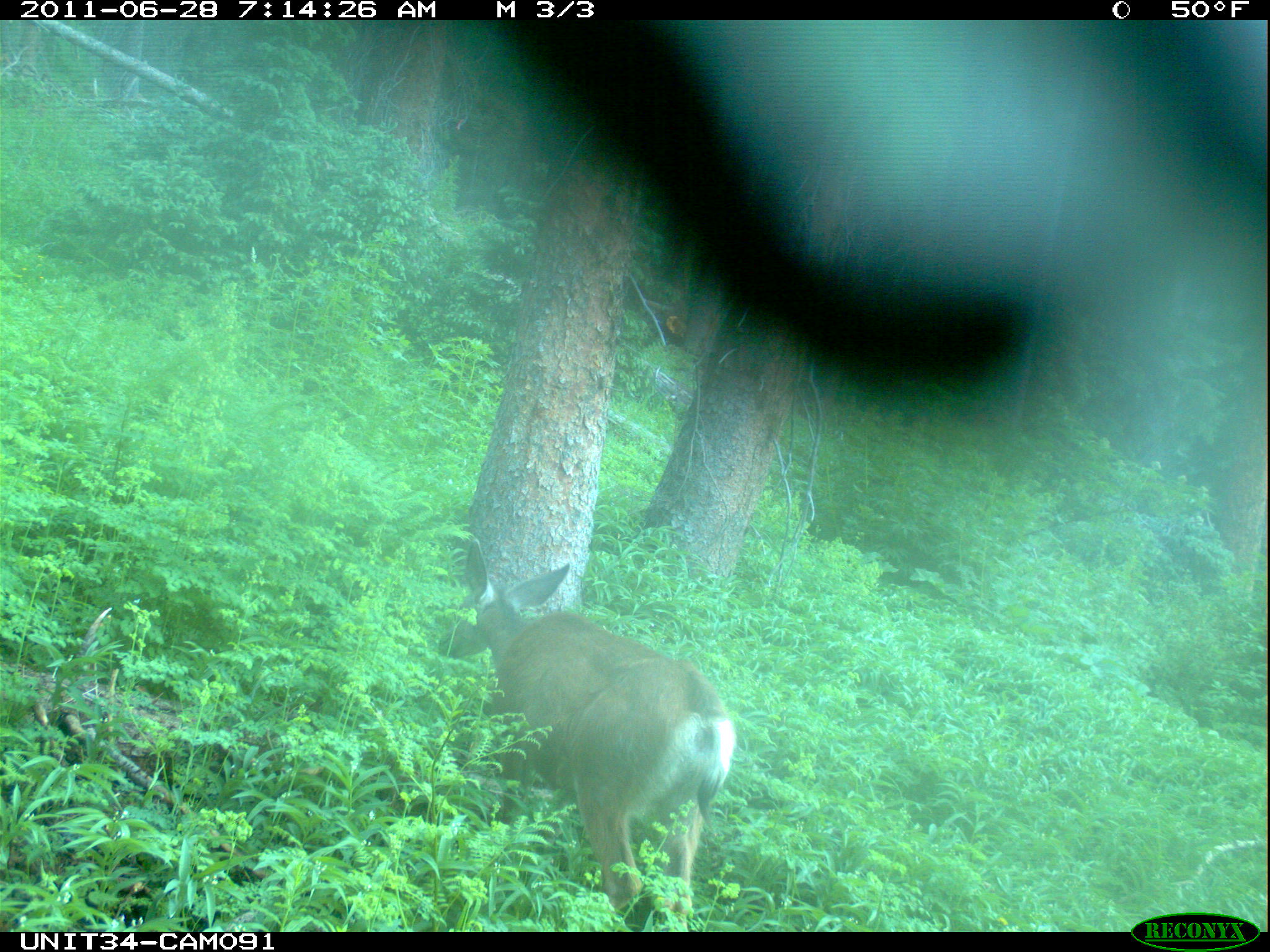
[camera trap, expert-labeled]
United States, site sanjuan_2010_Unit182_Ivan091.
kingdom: Animalia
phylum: Chordata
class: Mammalia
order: Artiodactyla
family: Cervidae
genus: Odocoileus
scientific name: Odocoileus hemionus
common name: mule deer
Odocoileus hemionus (mule deer).